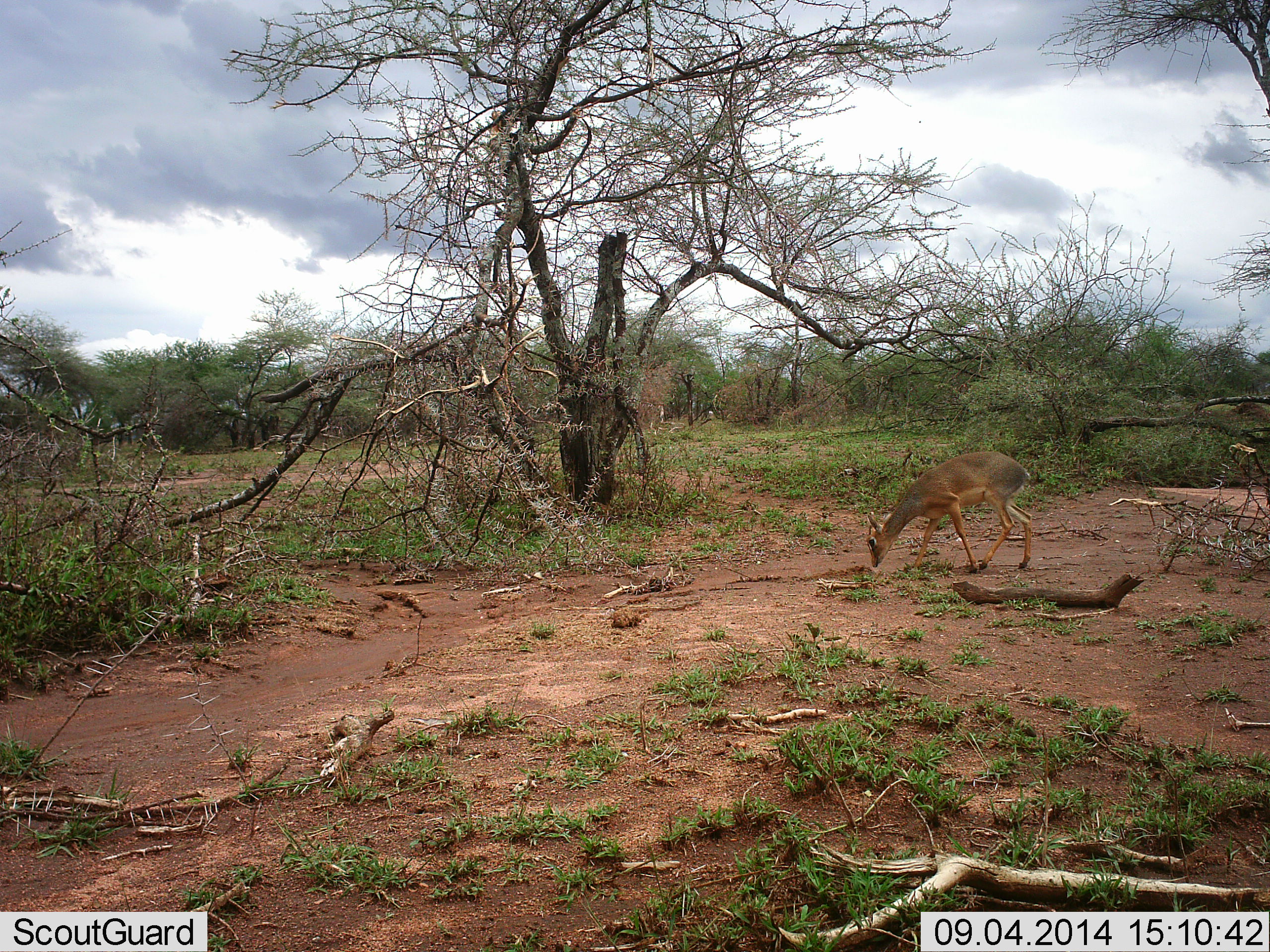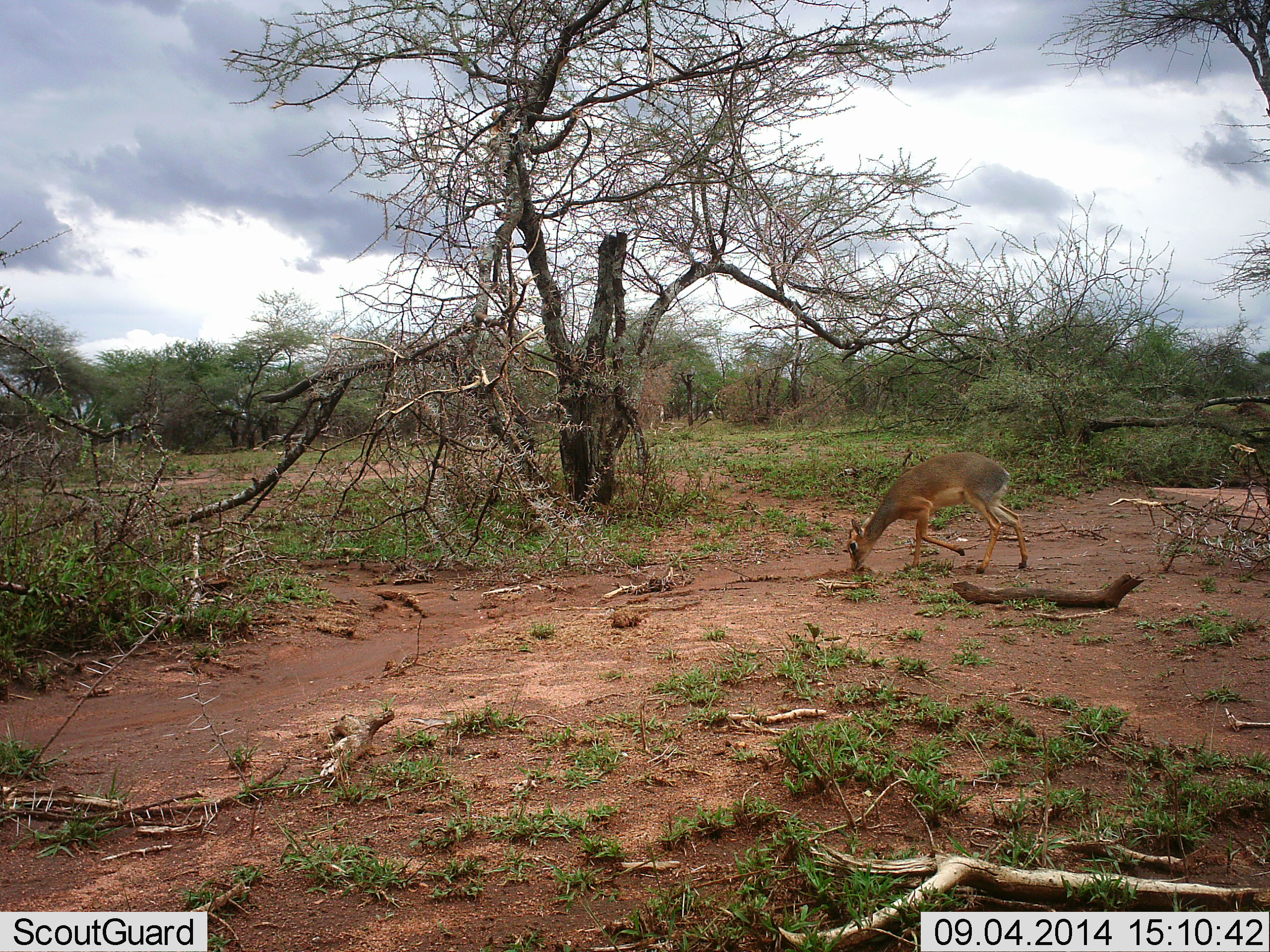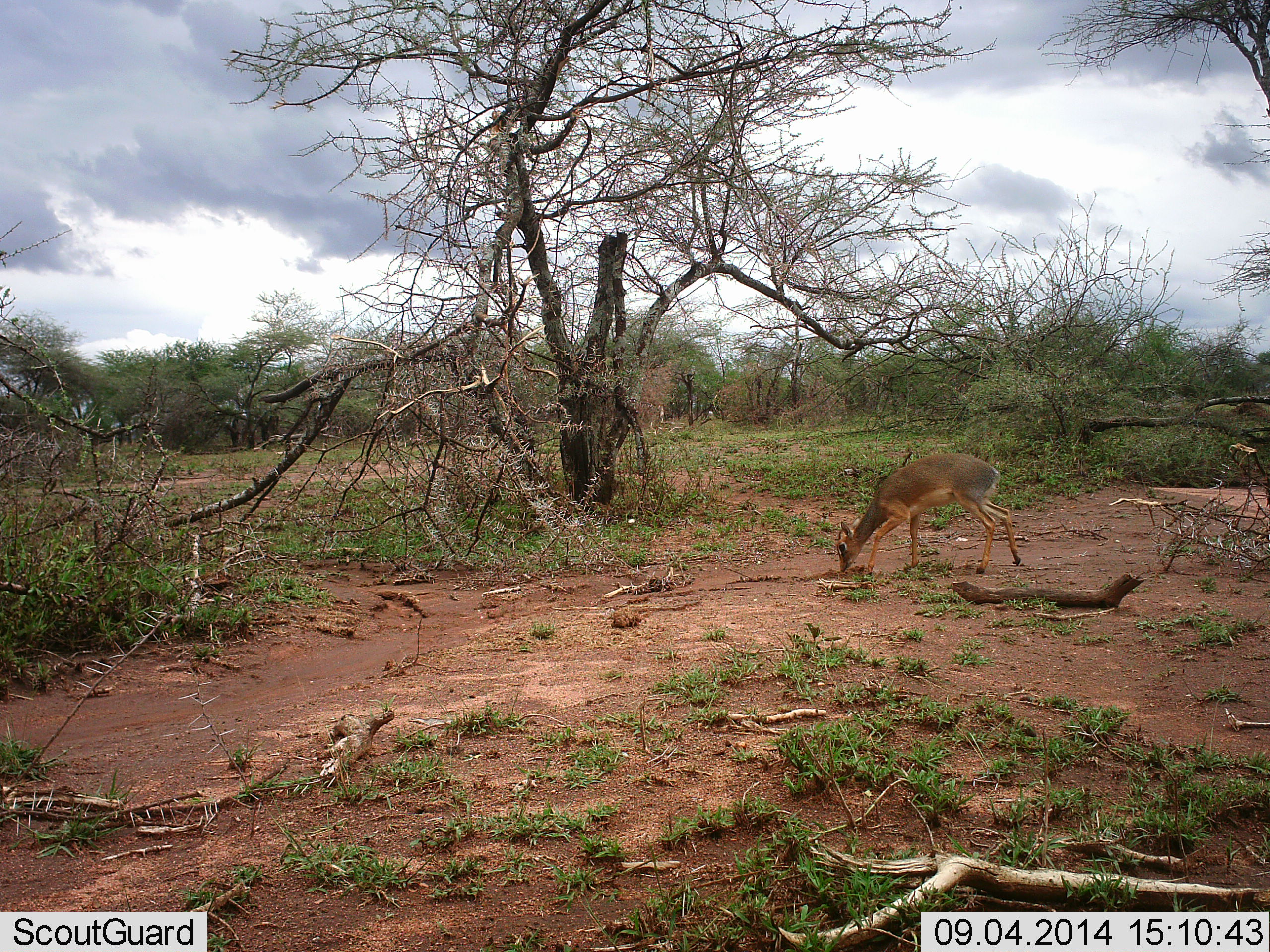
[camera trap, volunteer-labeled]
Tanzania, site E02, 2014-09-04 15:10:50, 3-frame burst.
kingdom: Animalia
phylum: Chordata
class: Mammalia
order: Artiodactyla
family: Bovidae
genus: Madoqua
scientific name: Madoqua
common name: dikdik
Dikdik (Madoqua), count 1. Behavior (volunteer vote fractions): standing 8%, resting 0%, moving 75%, interacting 0%. Young present (vote fraction): 0%. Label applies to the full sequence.